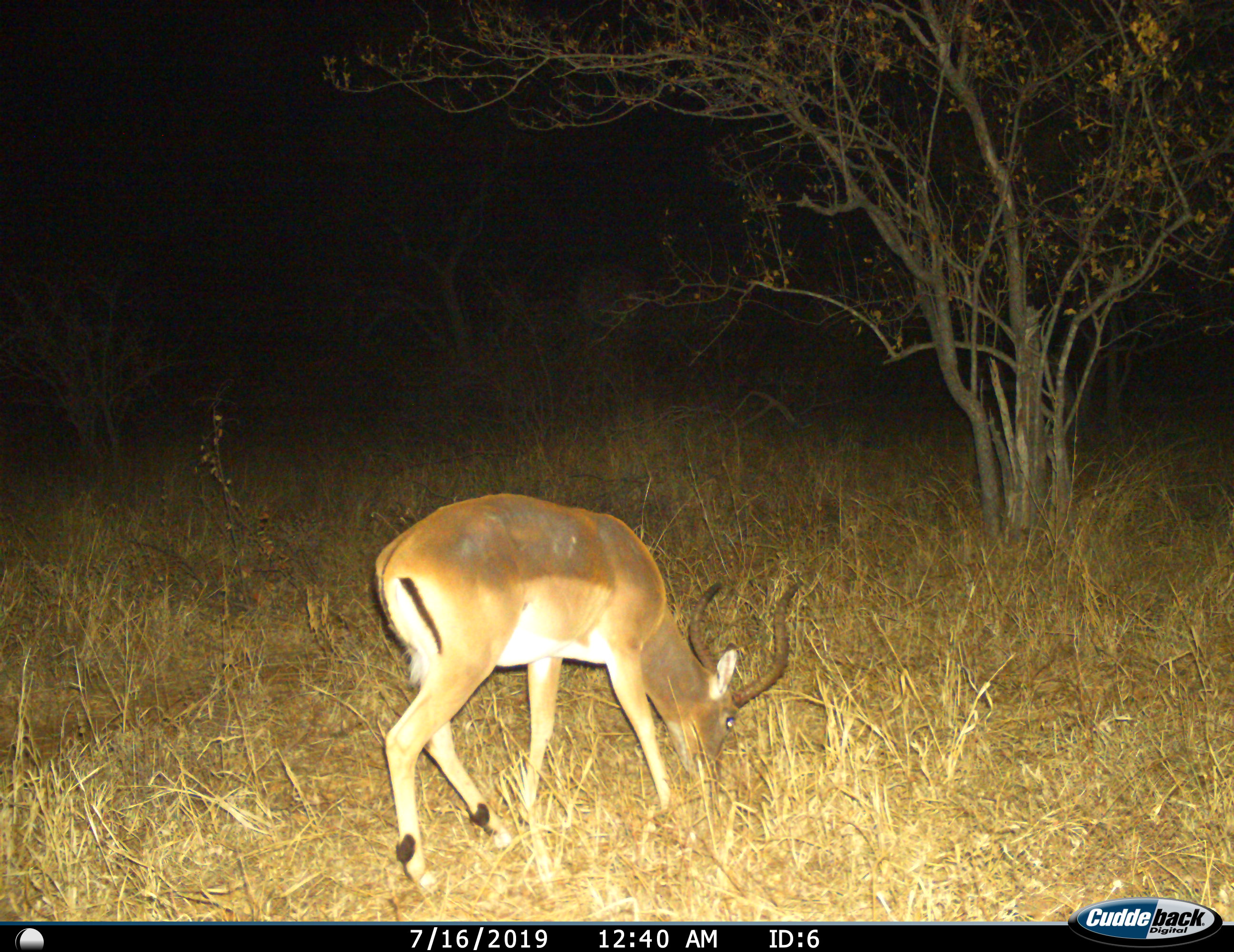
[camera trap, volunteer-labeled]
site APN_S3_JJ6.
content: unidentified animal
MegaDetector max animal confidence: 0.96